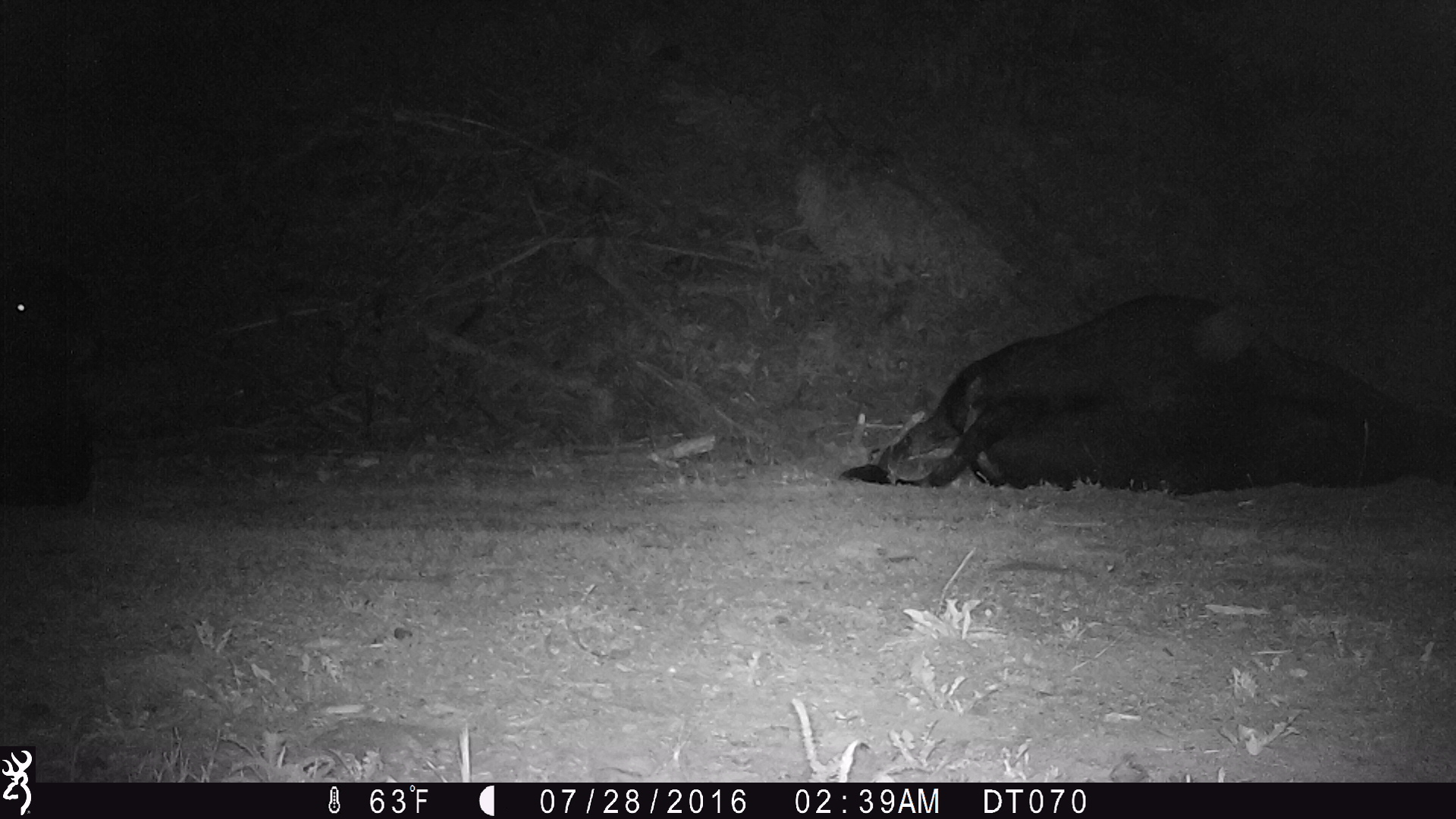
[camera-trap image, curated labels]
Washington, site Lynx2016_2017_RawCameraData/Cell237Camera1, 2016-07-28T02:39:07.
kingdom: Animalia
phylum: Chordata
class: Mammalia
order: Artiodactyla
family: Bovidae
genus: Bos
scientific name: Bos taurus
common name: domestic cattle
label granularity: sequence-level